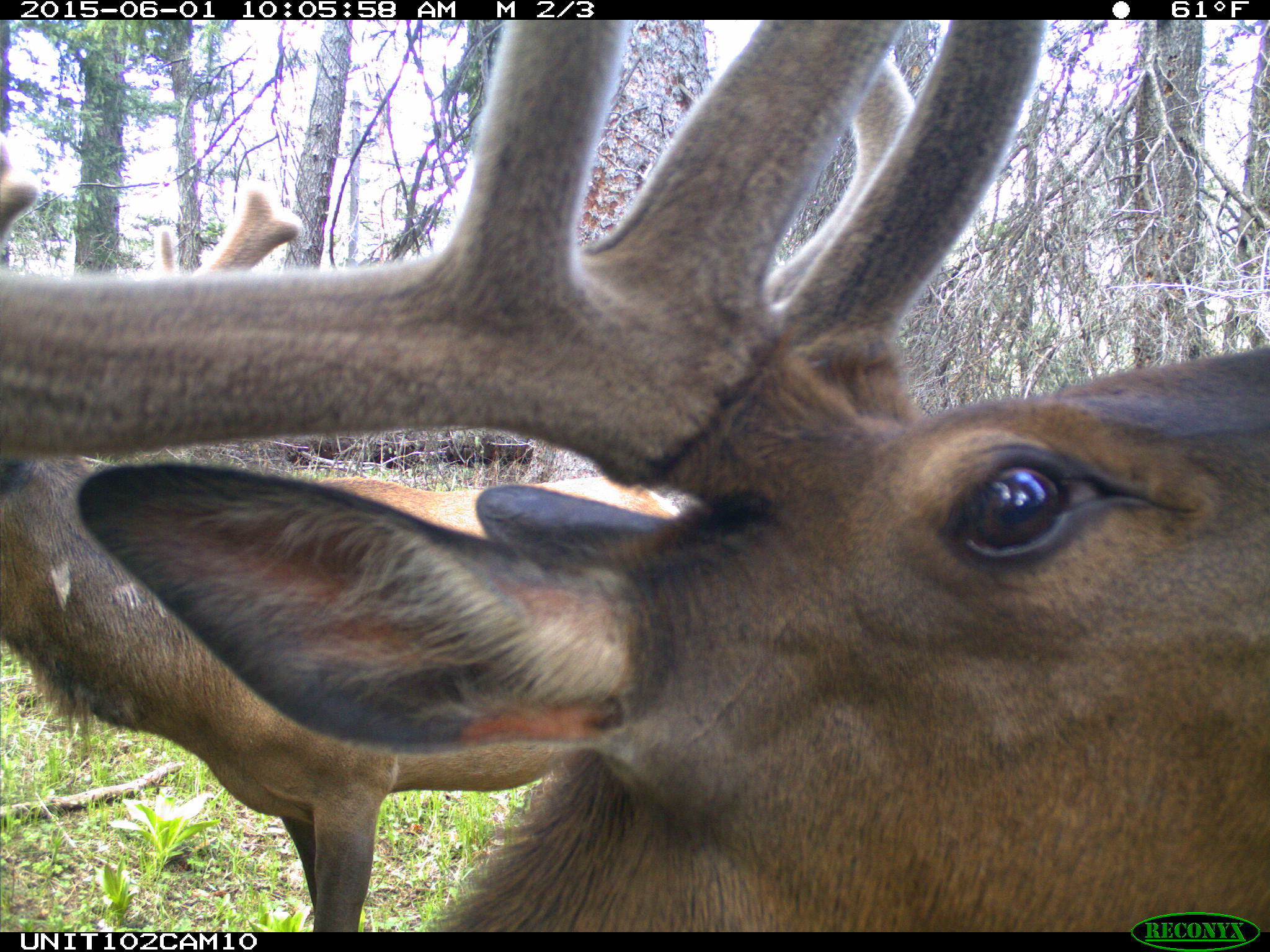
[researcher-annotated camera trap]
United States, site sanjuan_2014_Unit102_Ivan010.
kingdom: Animalia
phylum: Chordata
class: Mammalia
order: Artiodactyla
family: Cervidae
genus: Cervus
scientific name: Cervus elaphus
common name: red deer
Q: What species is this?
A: Cervus elaphus (red deer).